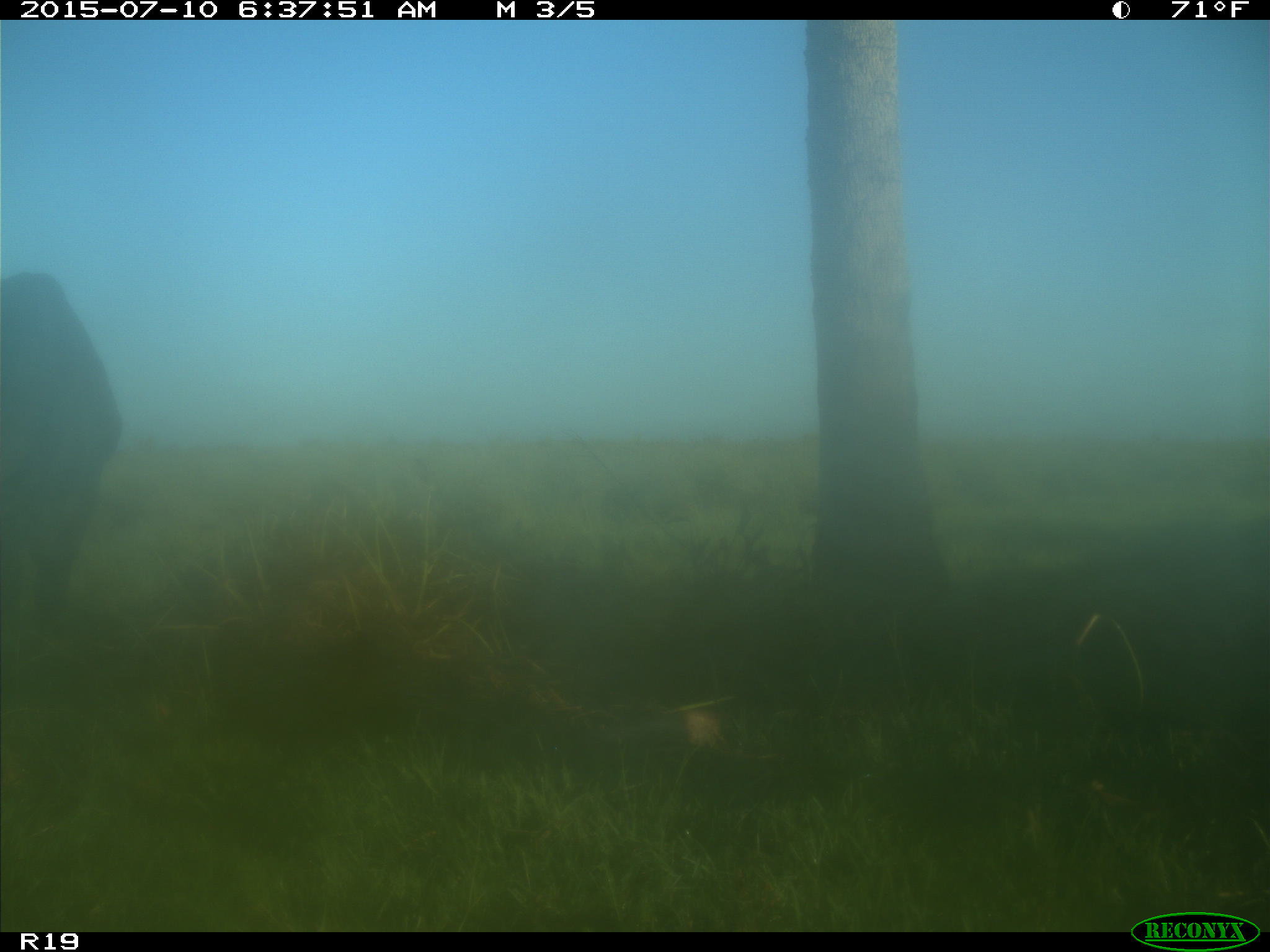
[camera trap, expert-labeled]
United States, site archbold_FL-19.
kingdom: Animalia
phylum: Chordata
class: Mammalia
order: Artiodactyla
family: Bovidae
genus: Bos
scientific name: Bos taurus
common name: domestic cow